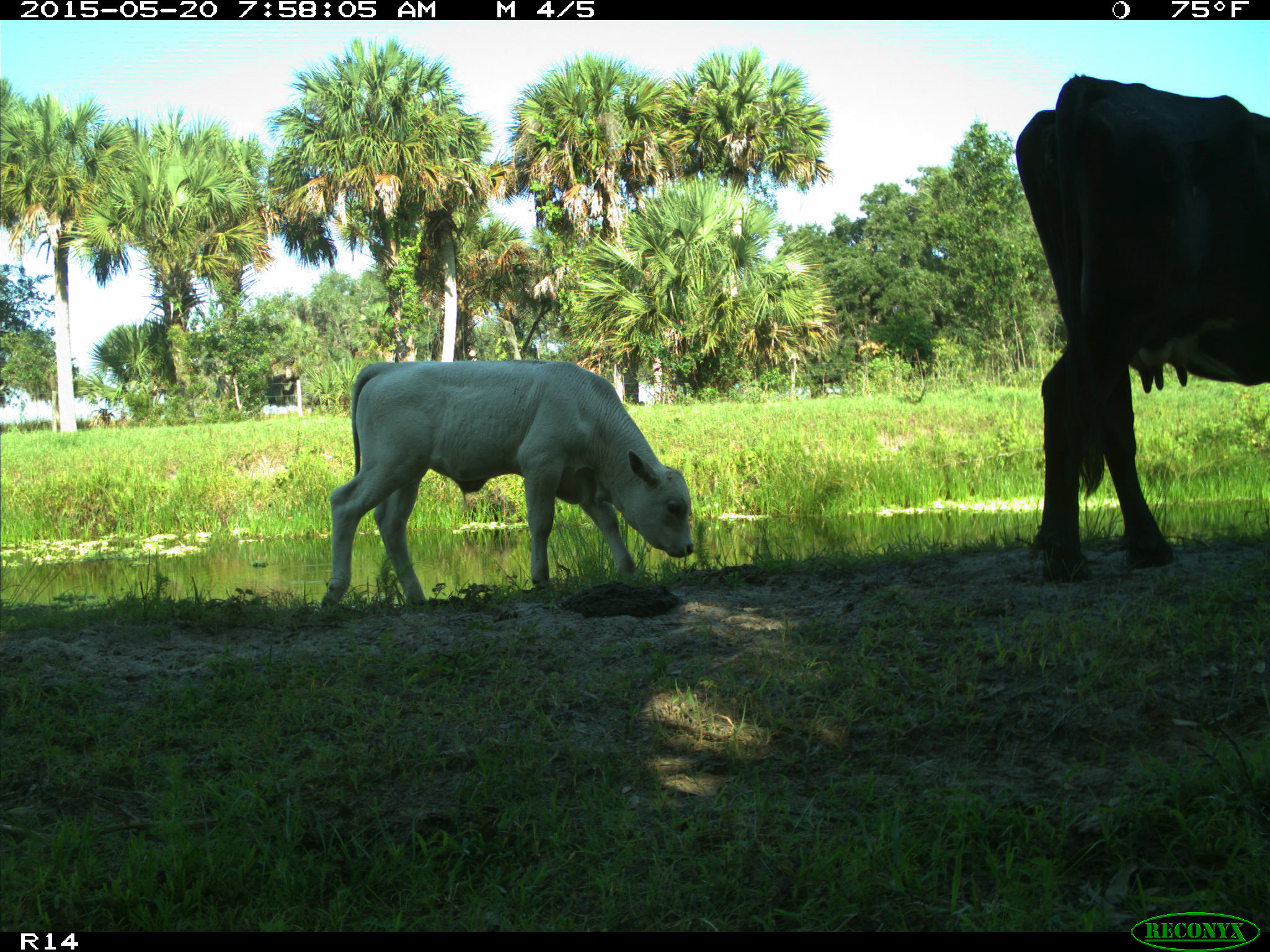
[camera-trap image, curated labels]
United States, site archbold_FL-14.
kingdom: Animalia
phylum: Chordata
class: Mammalia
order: Artiodactyla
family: Bovidae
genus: Bos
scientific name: Bos taurus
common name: domestic cow